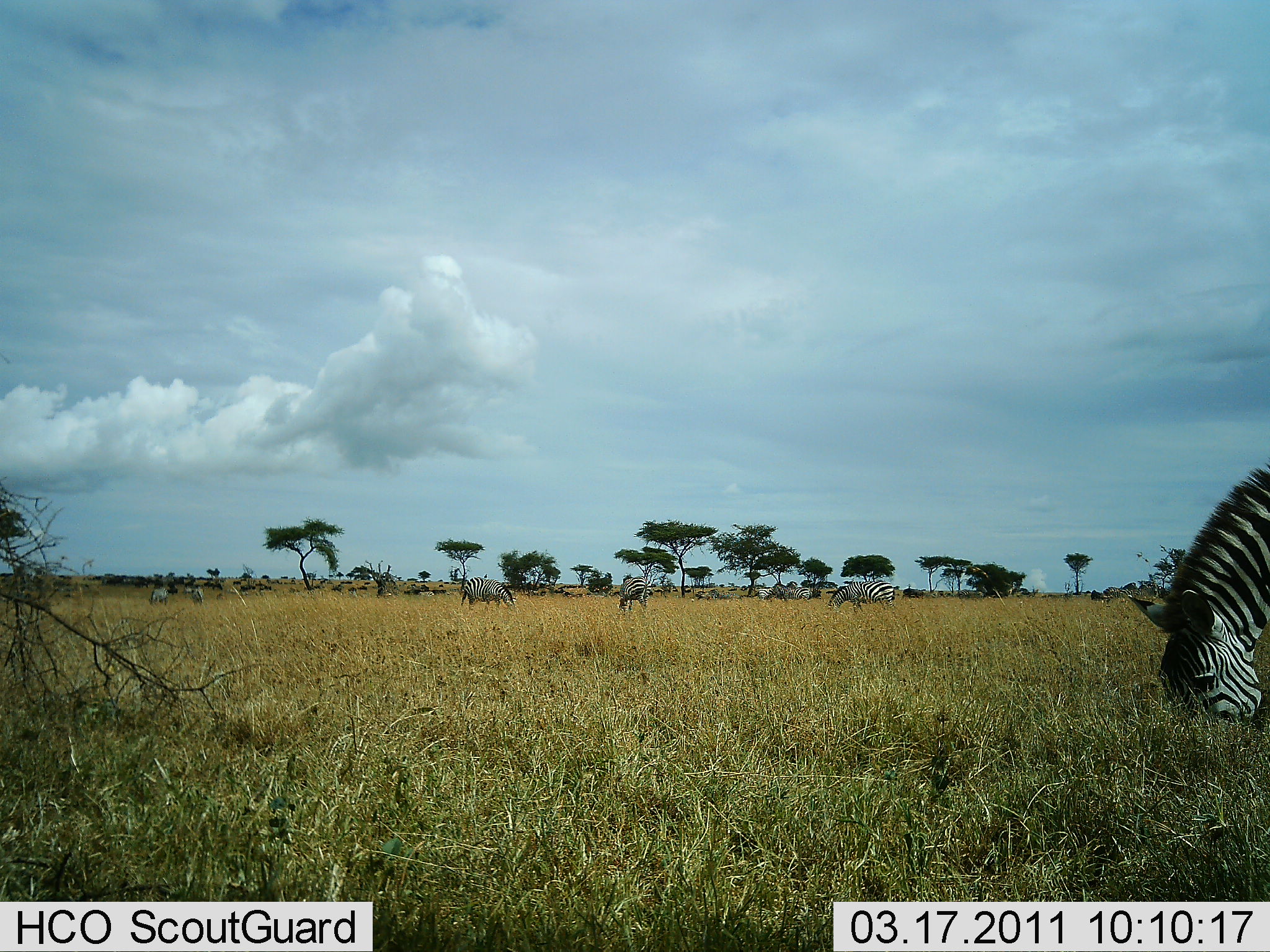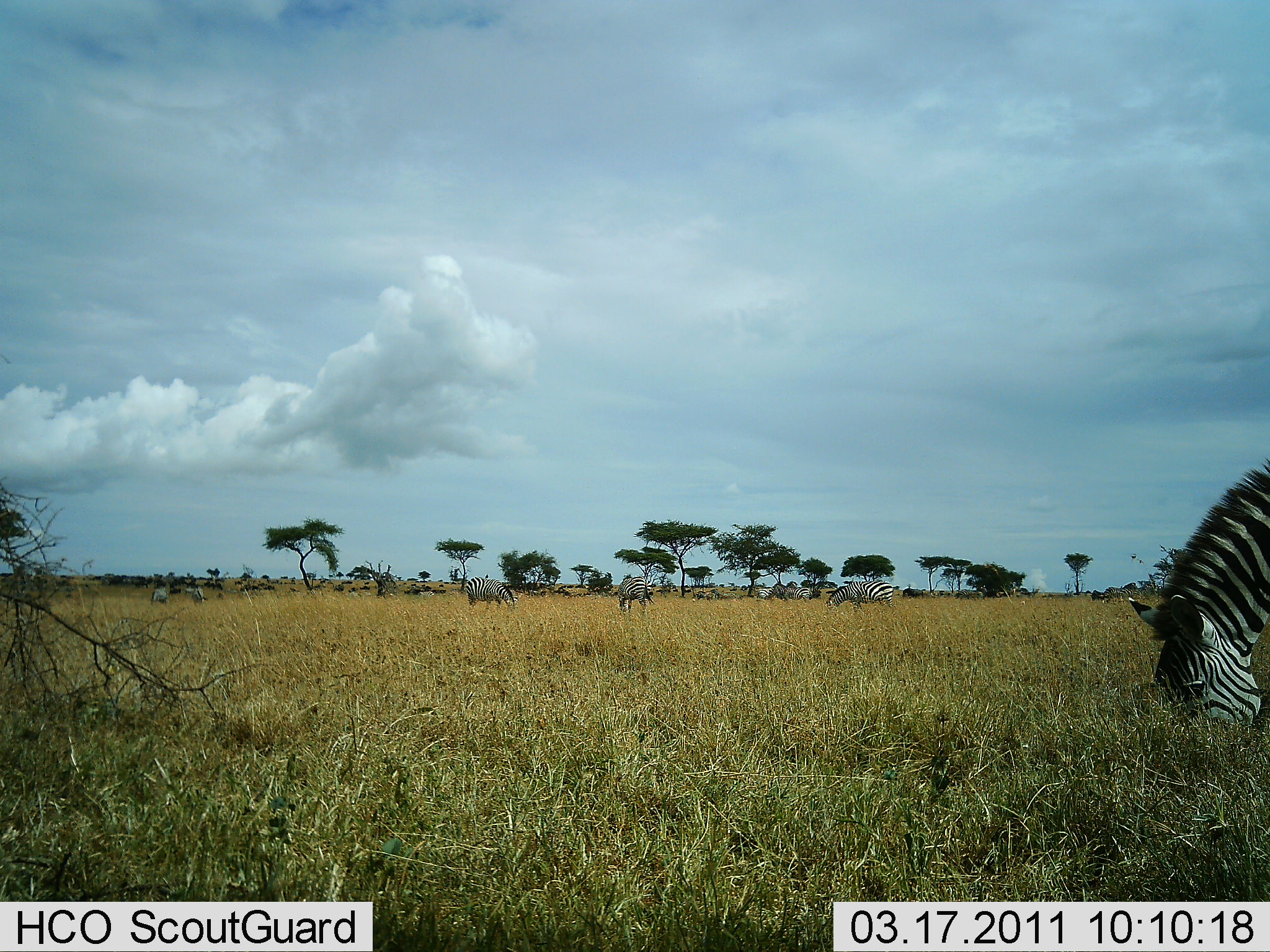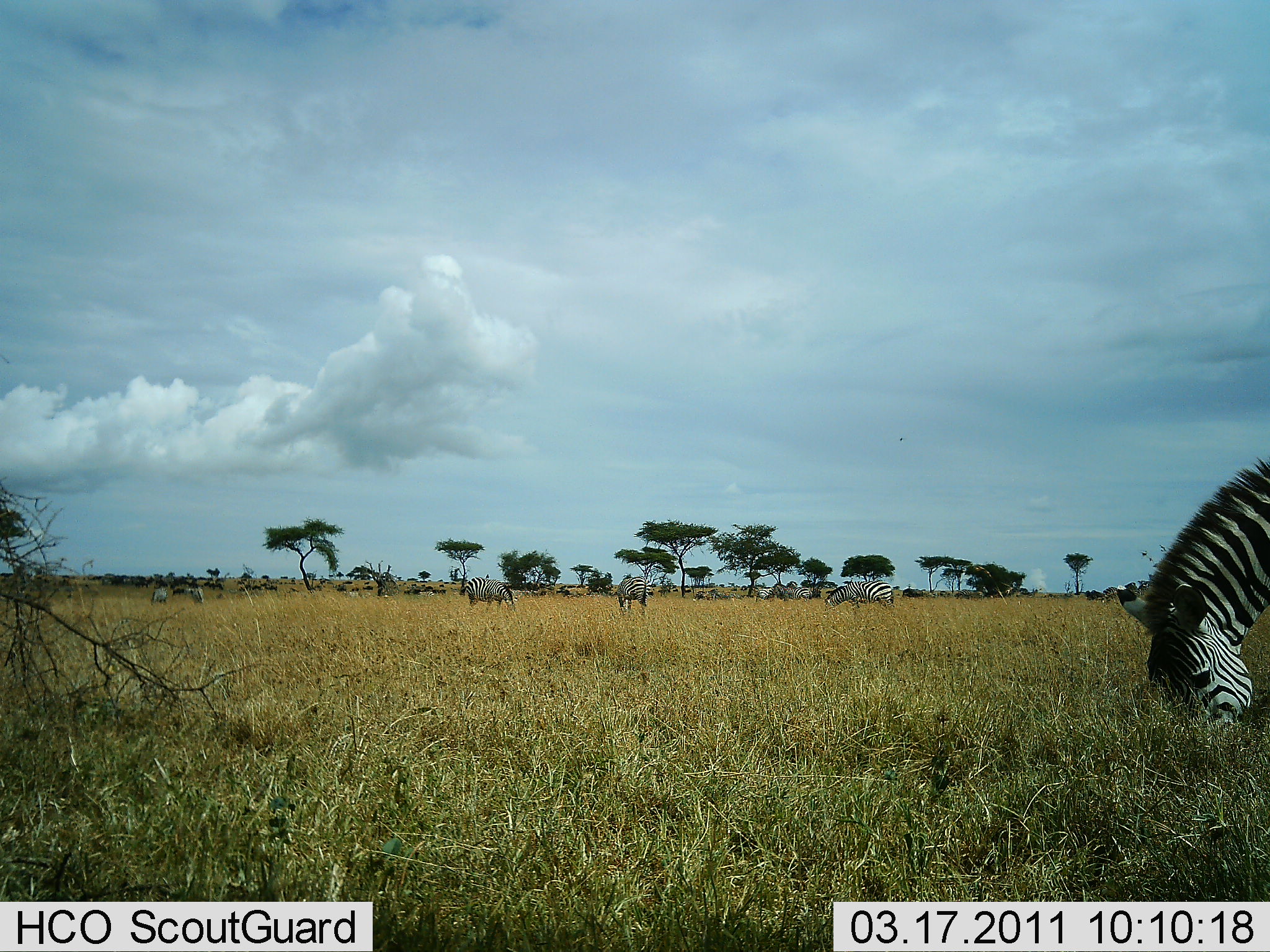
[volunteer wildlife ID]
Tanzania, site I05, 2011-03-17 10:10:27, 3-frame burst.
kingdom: Animalia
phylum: Chordata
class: Mammalia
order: Perissodactyla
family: Equidae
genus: Equus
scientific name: Equus quagga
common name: plains zebra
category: zebra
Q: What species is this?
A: Zebra (plains zebra) (Equus quagga).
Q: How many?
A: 6.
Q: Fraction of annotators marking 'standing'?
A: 23%.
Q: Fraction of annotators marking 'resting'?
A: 0%.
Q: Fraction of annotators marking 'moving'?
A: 15%.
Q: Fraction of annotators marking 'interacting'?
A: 0%.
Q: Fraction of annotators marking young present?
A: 0%.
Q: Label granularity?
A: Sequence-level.